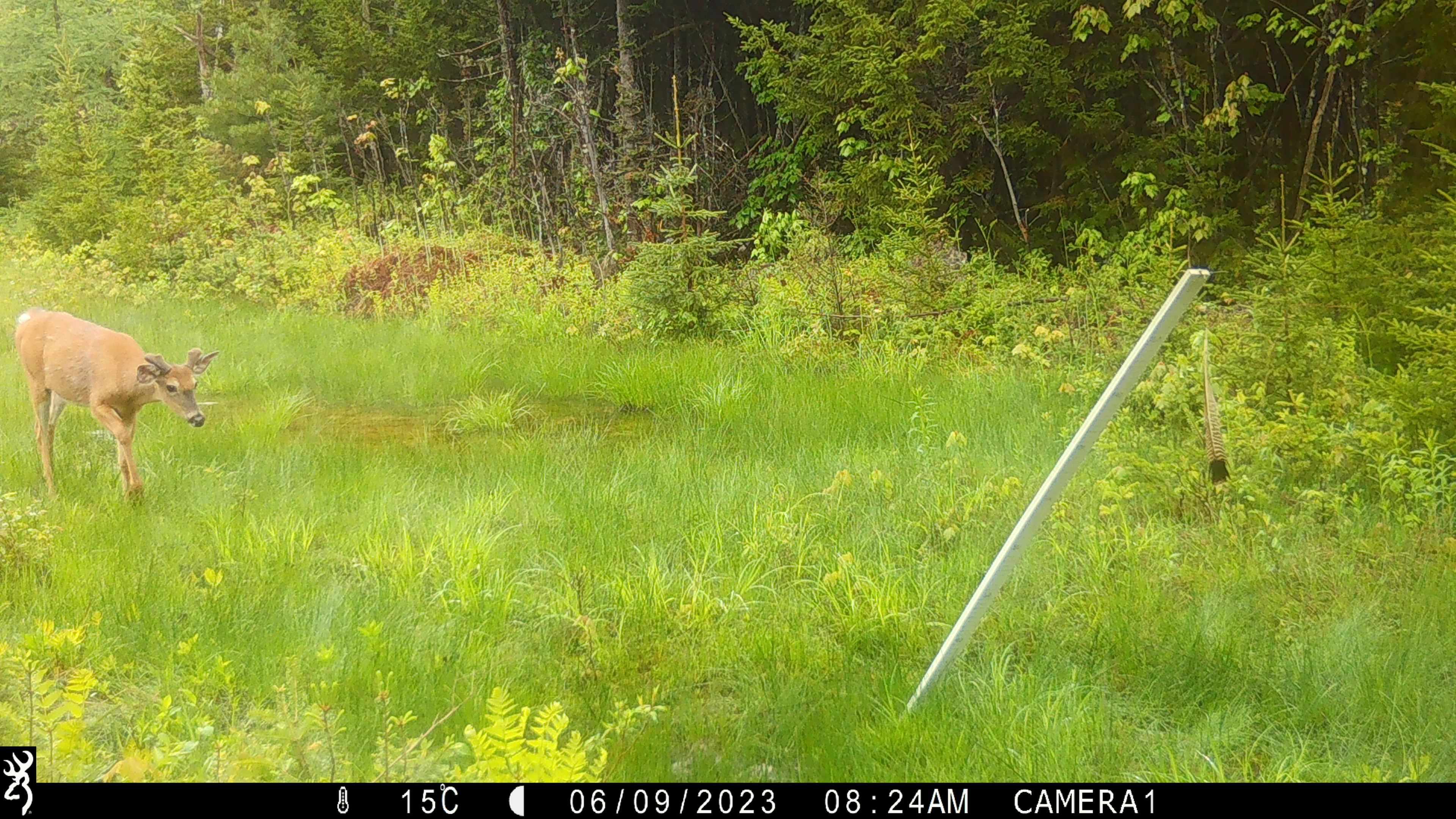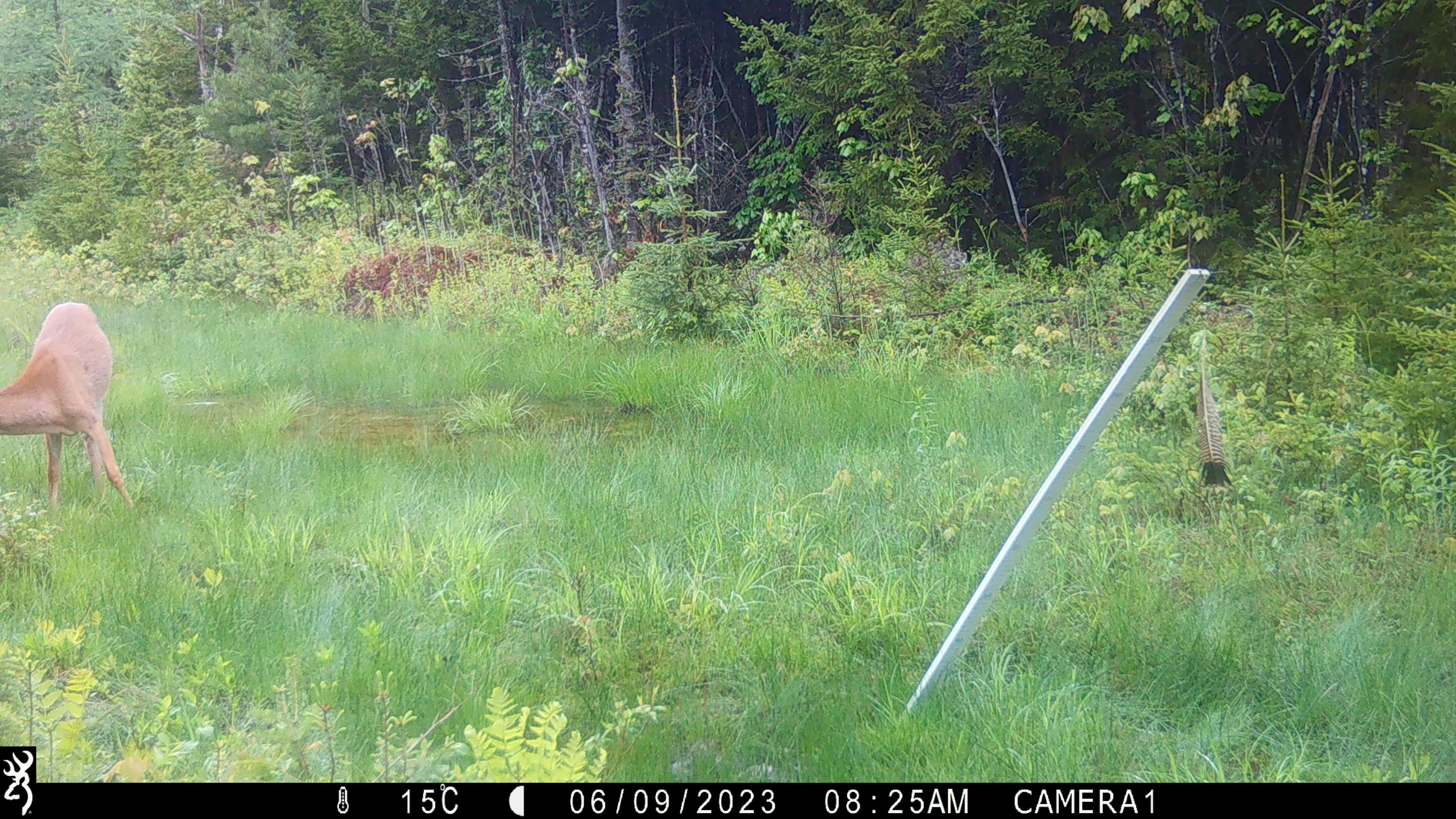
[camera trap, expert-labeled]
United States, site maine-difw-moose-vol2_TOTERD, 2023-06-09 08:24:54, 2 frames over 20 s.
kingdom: Animalia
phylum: Chordata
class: Mammalia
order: Artiodactyla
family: Cervidae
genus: Odocoileus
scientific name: Odocoileus virginianus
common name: white-tailed deer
White-tailed deer (Odocoileus virginianus).